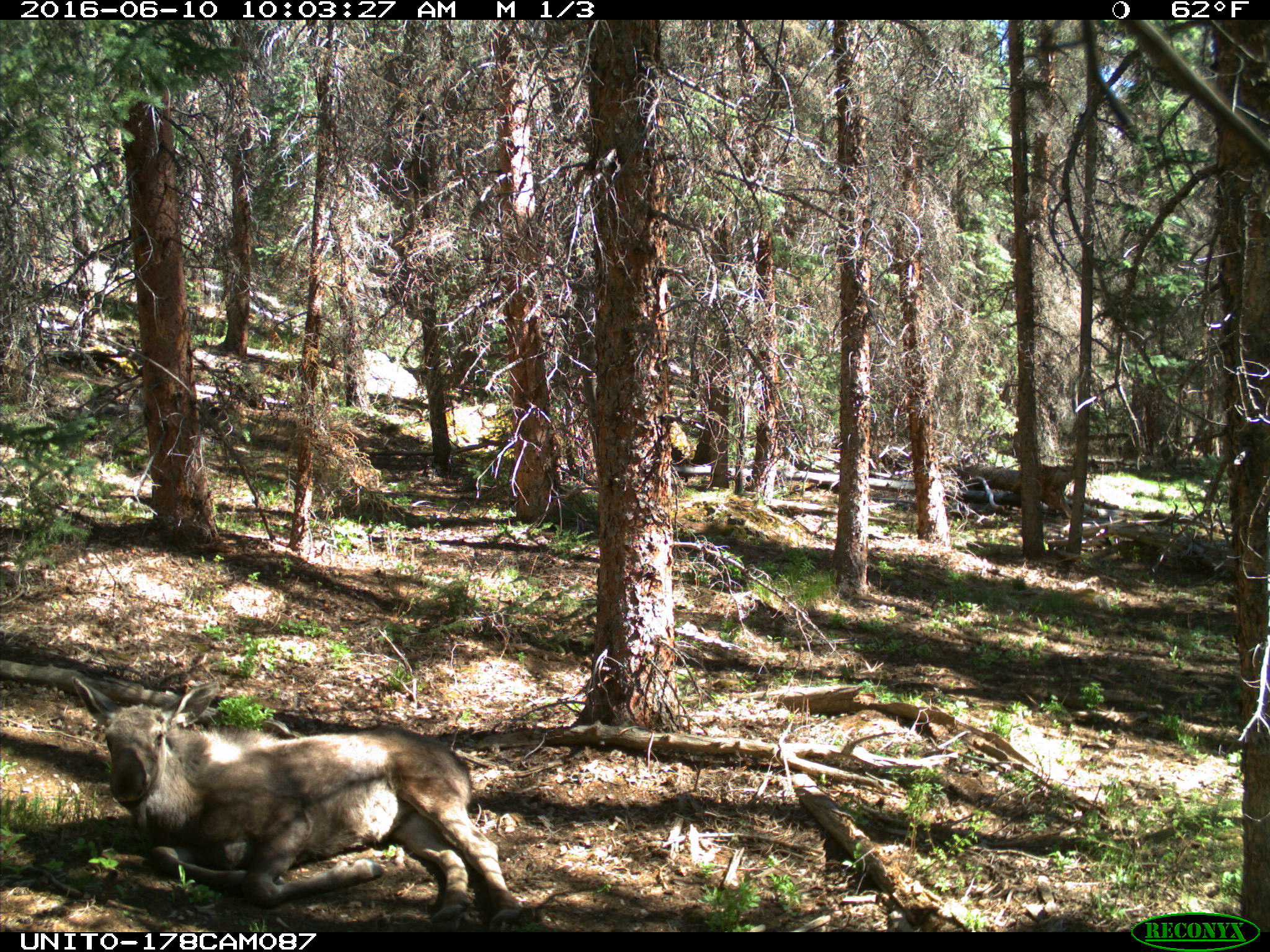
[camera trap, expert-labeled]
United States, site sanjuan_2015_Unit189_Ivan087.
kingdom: Animalia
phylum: Chordata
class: Mammalia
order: Artiodactyla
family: Cervidae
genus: Alces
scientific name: Alces alces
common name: moose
Alces alces (moose).